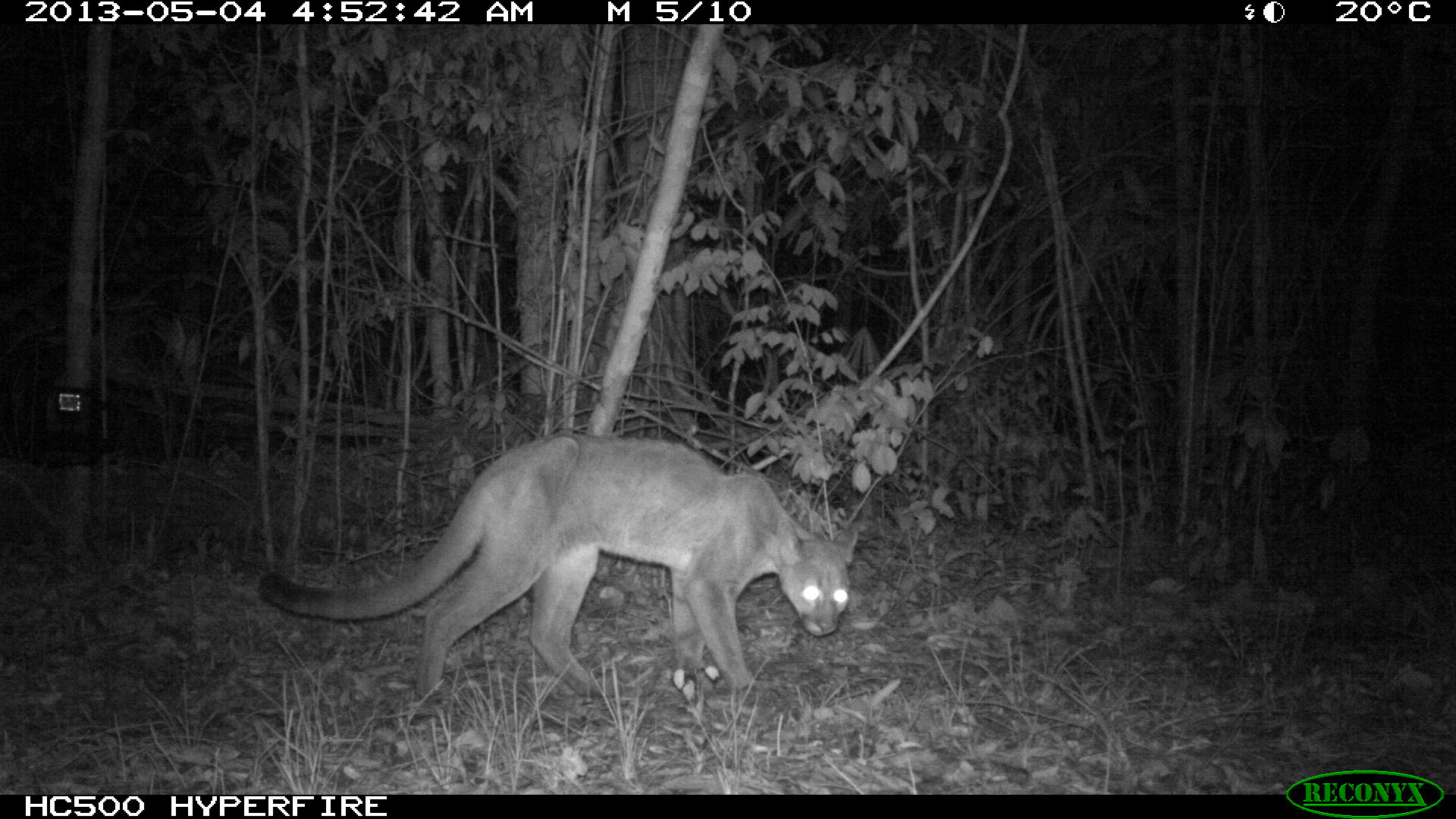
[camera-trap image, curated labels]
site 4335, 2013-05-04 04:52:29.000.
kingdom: Animalia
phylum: Chordata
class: Mammalia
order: Carnivora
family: Felidae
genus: Puma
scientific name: Puma concolor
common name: mountain lion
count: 2